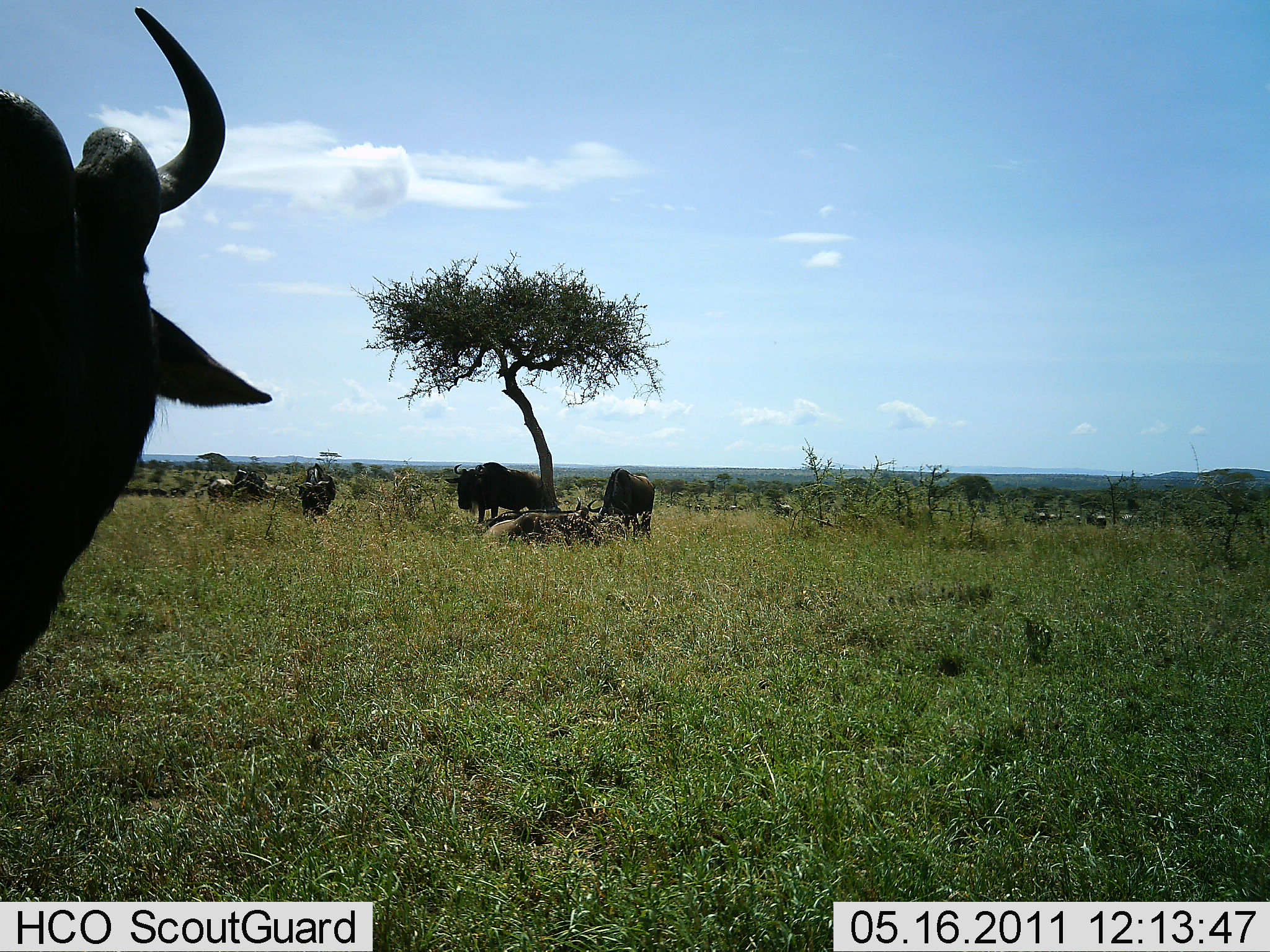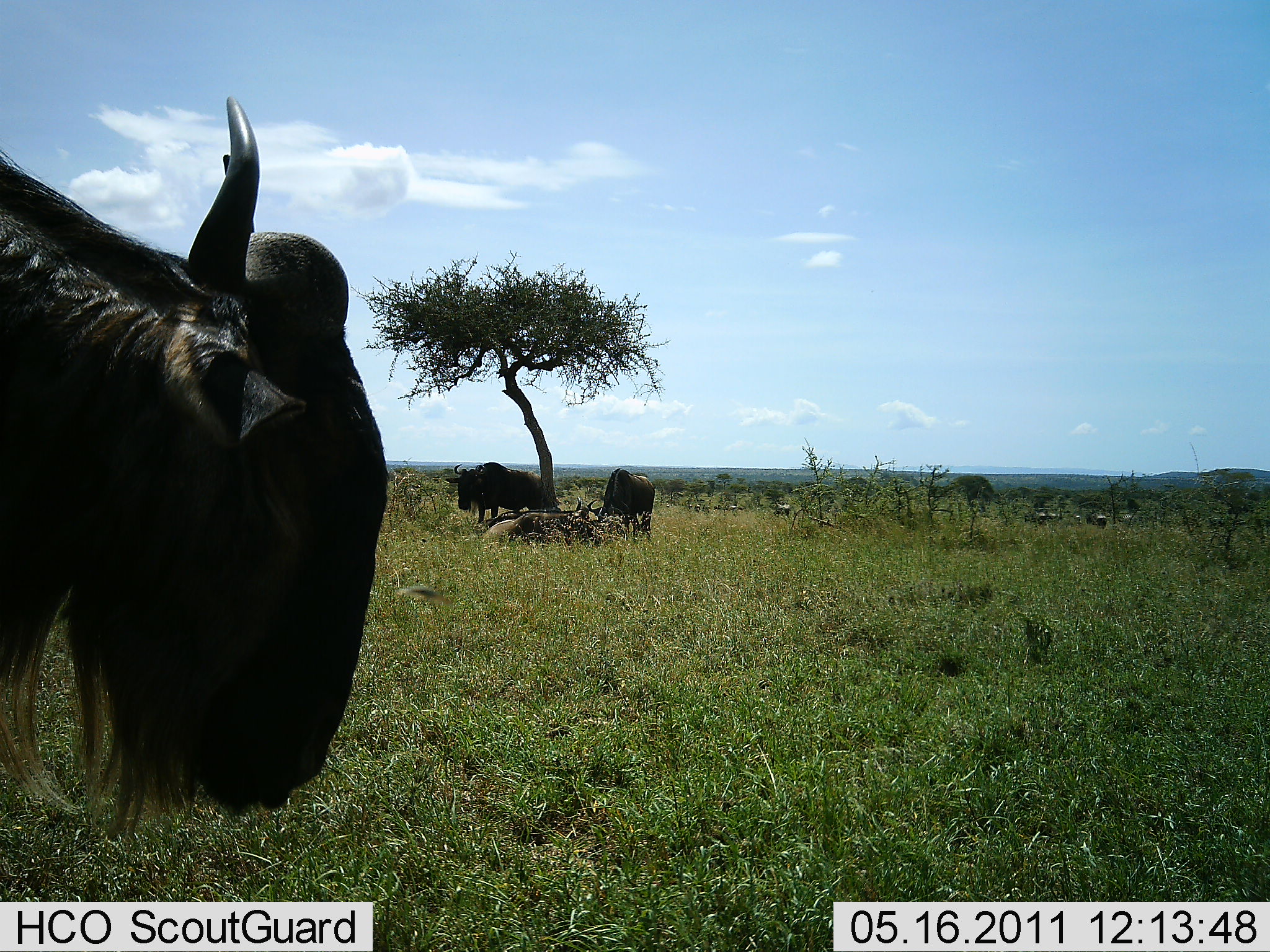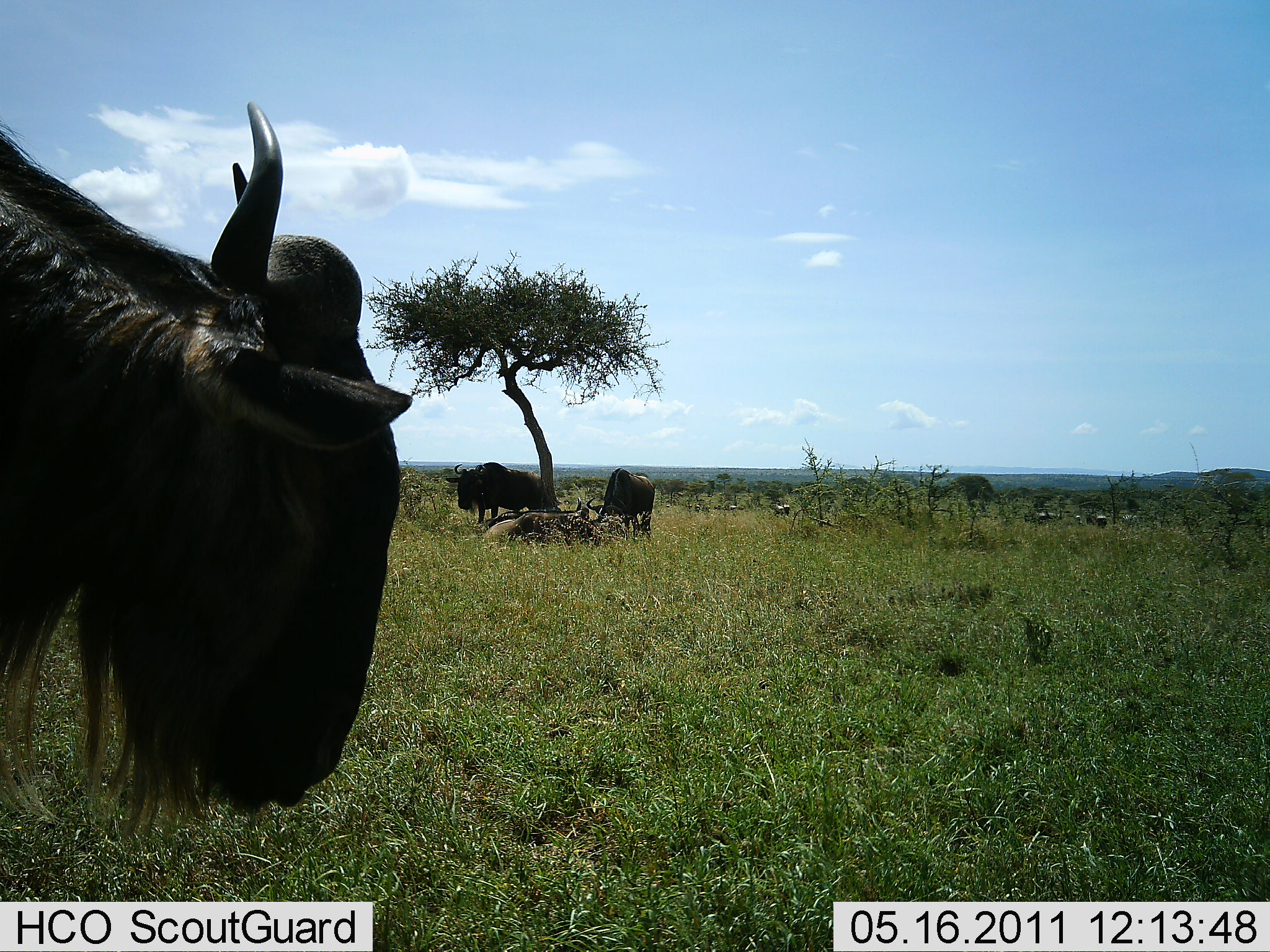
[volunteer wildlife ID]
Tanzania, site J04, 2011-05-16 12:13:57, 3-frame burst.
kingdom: Animalia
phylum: Chordata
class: Mammalia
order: Artiodactyla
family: Bovidae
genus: Connochaetes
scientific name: Connochaetes taurinus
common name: blue wildebeest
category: wildebeest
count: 7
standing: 82%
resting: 45%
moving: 27%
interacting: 0%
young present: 0%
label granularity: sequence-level